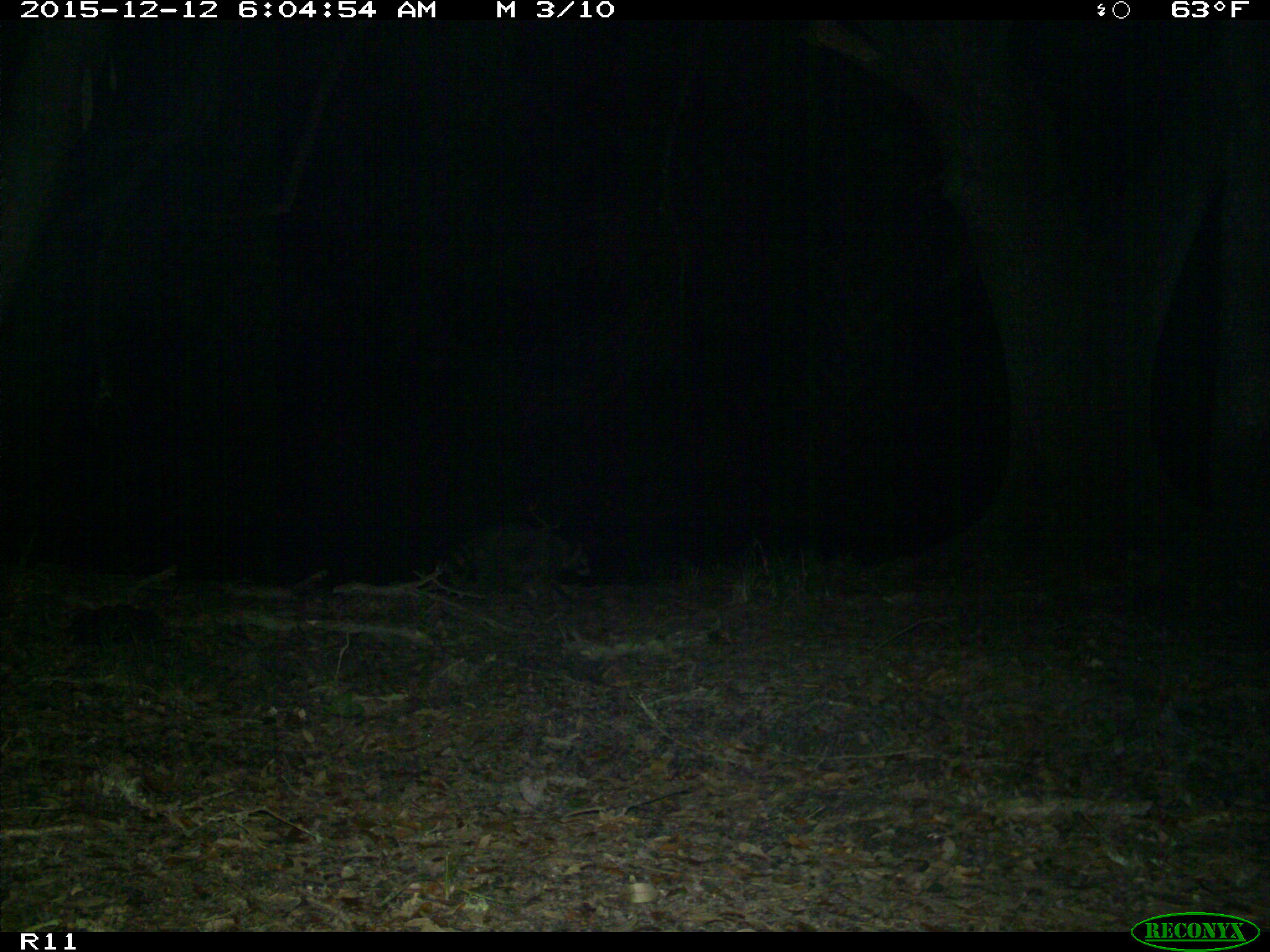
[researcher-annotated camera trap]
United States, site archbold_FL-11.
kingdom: Animalia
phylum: Chordata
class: Mammalia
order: Carnivora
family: Procyonidae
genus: Procyon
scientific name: Procyon lotor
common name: common raccoon